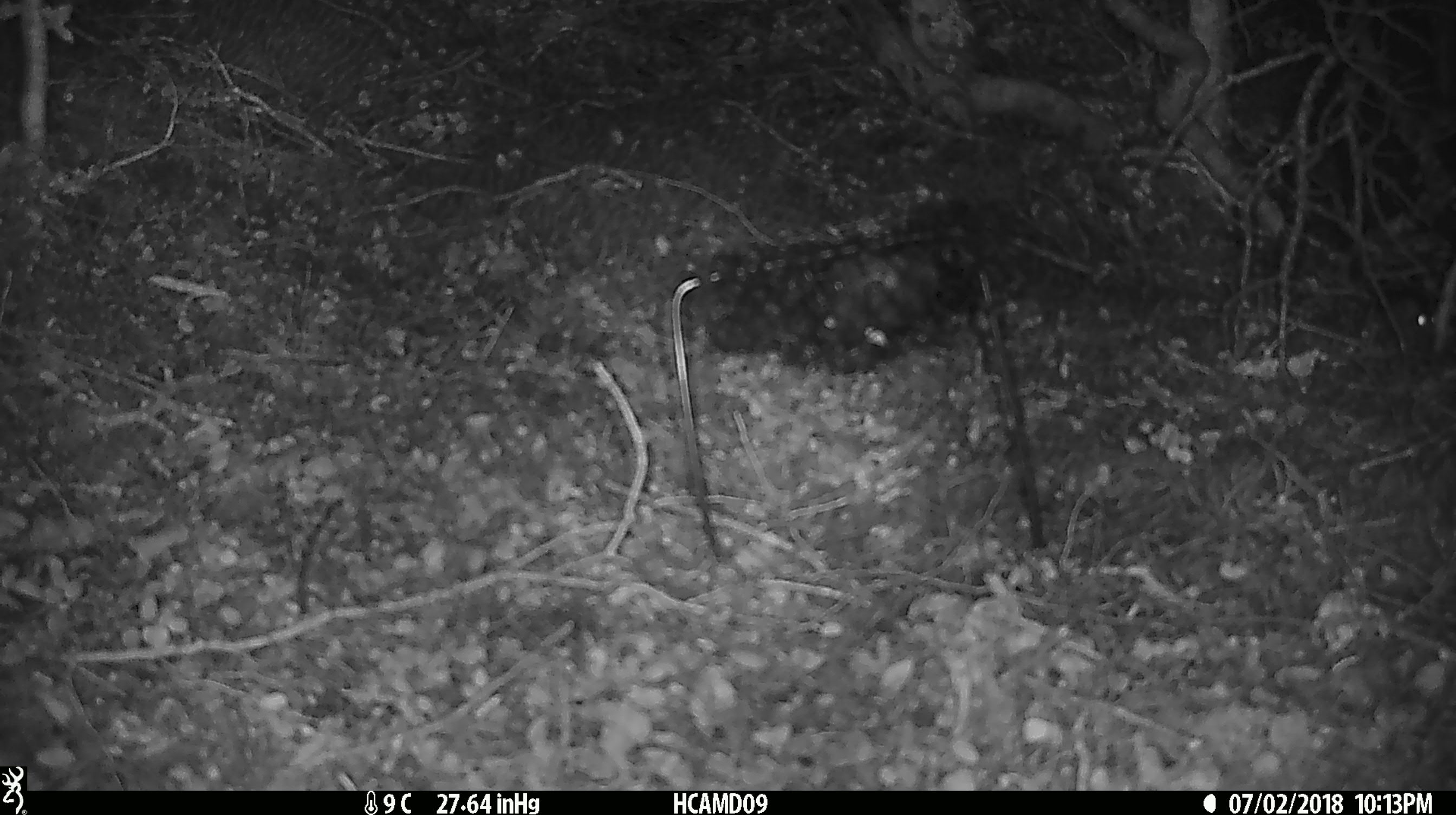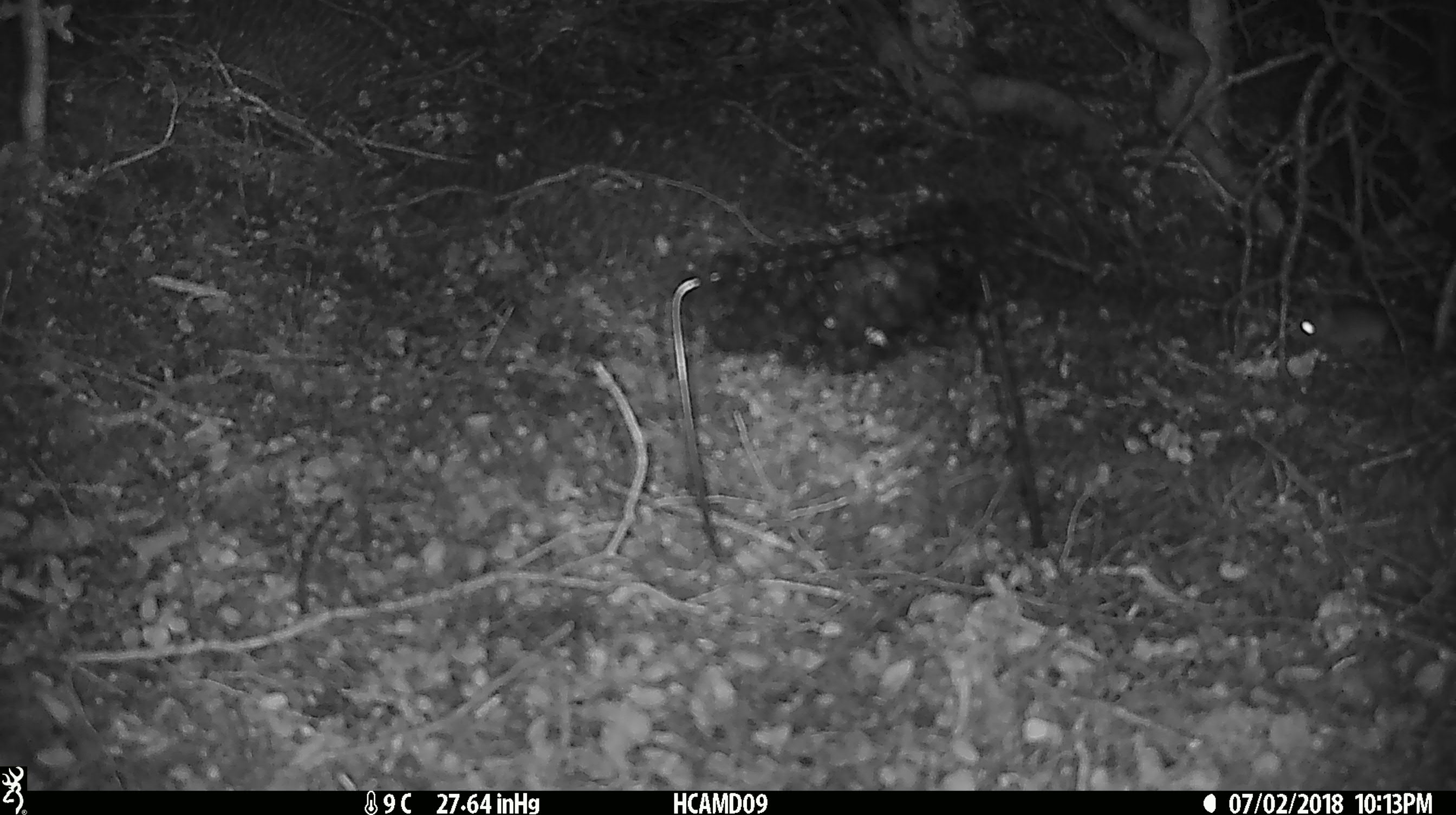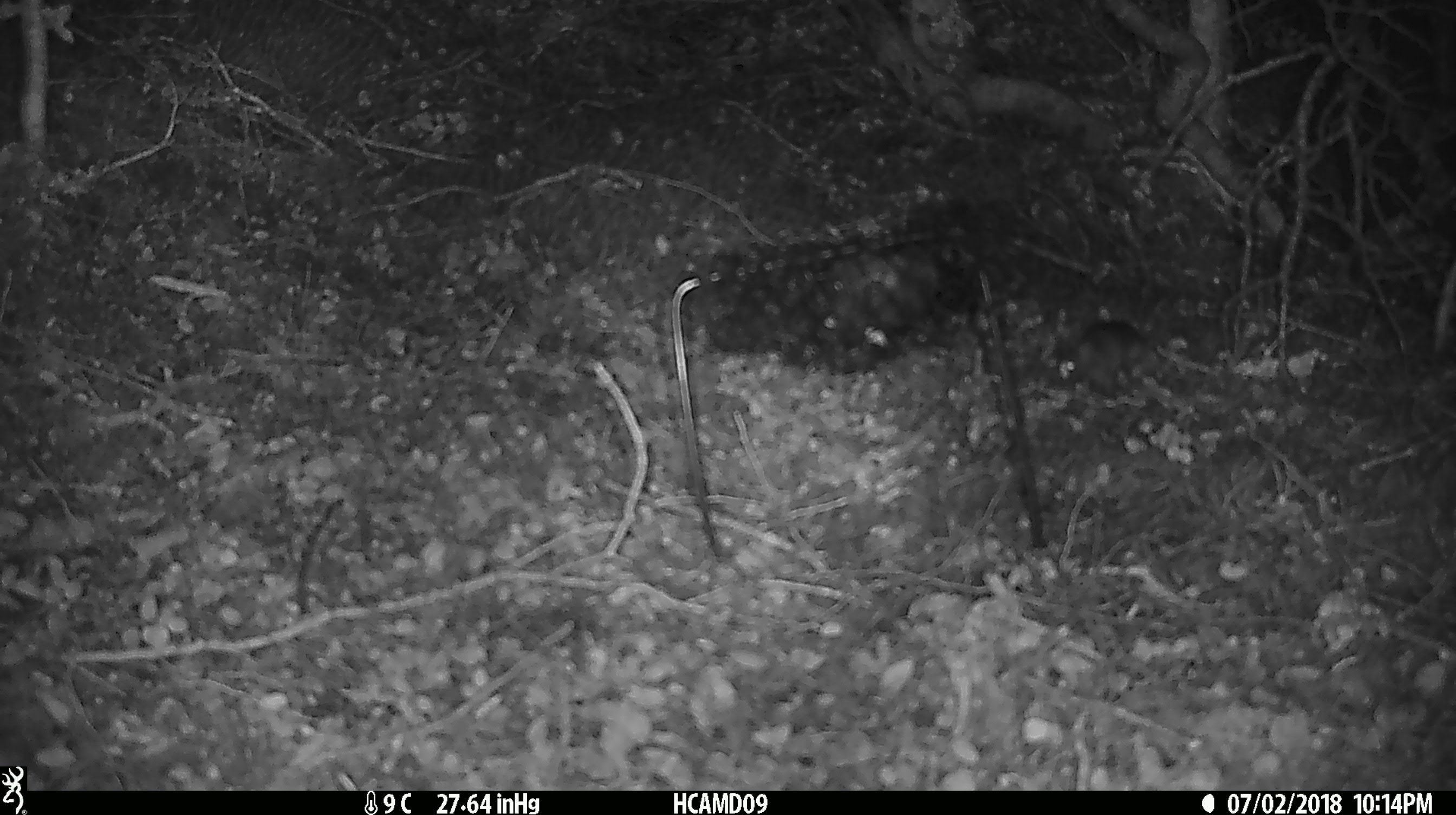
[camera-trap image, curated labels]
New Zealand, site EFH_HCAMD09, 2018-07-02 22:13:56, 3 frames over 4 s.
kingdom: Animalia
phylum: Chordata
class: Mammalia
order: Rodentia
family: Muridae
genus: Mus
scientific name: Mus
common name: mouse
Mouse (Mus).